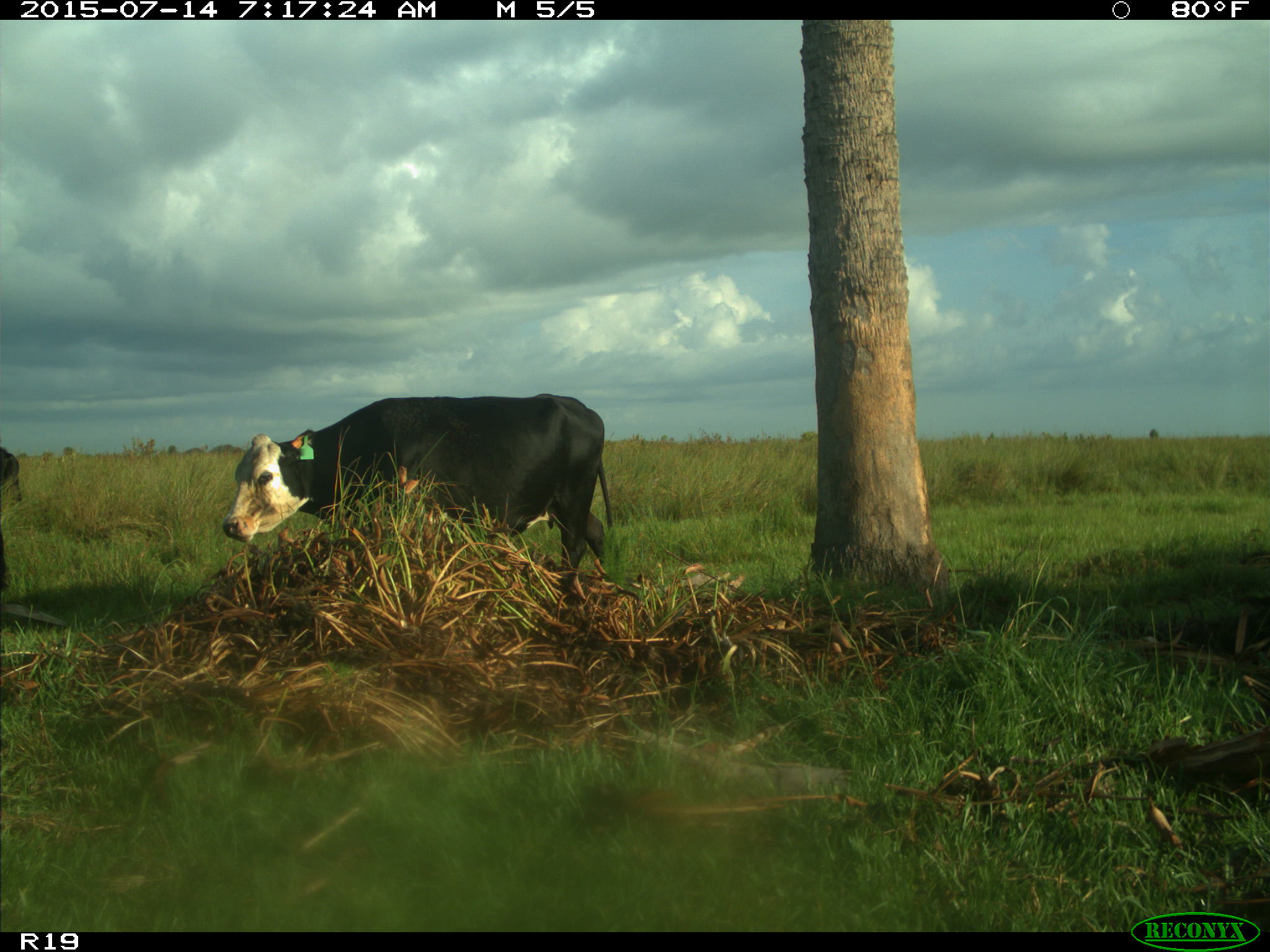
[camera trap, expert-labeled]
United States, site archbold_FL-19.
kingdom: Animalia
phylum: Chordata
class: Mammalia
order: Artiodactyla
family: Bovidae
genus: Bos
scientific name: Bos taurus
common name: domestic cow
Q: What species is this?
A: Bos taurus (domestic cow).